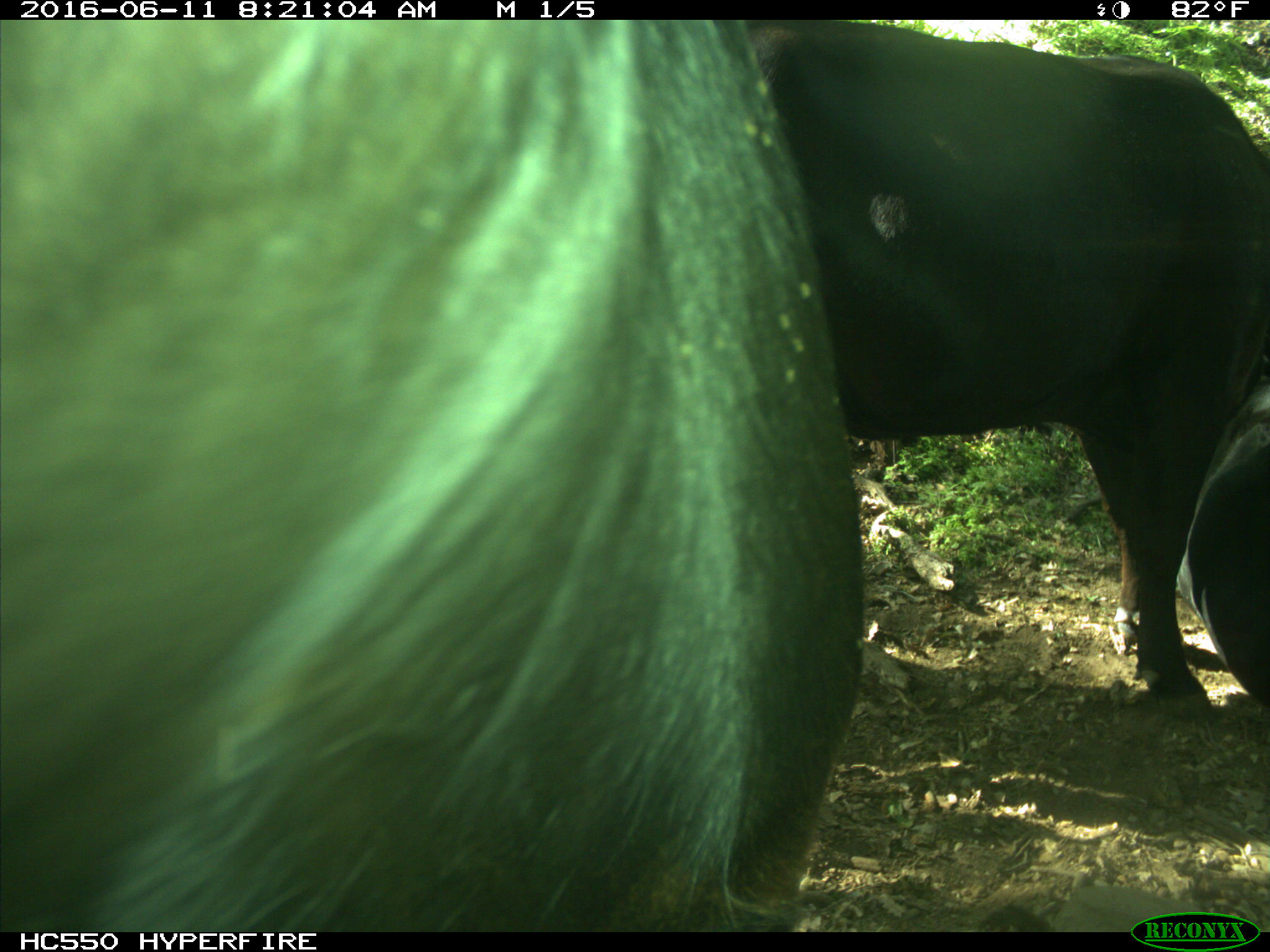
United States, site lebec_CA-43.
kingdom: Animalia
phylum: Chordata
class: Mammalia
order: Artiodactyla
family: Bovidae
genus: Bos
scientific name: Bos taurus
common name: domestic cow